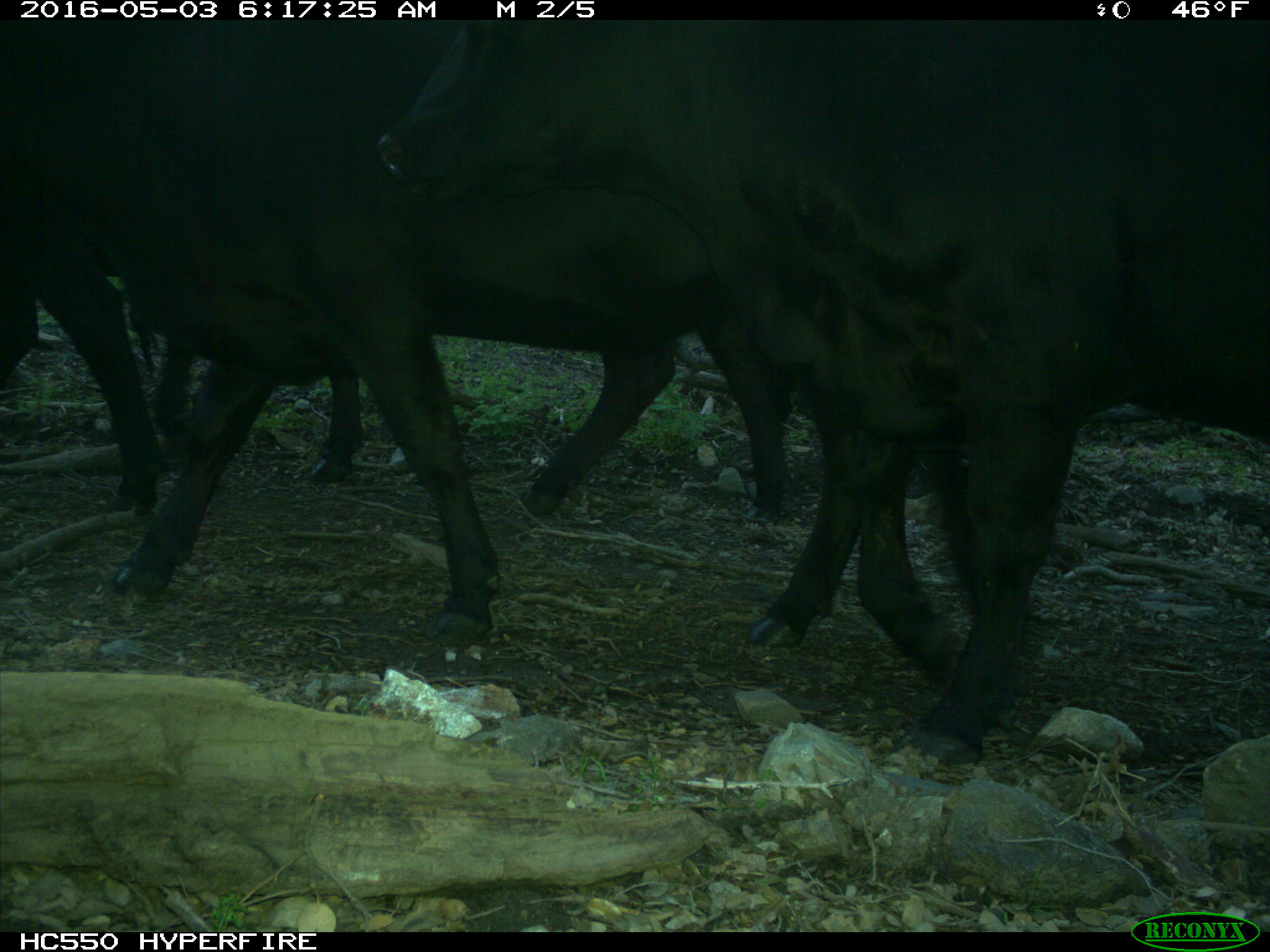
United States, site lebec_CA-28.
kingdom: Animalia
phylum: Chordata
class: Mammalia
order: Artiodactyla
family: Bovidae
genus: Bos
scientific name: Bos taurus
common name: domestic cow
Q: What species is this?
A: Bos taurus (domestic cow).